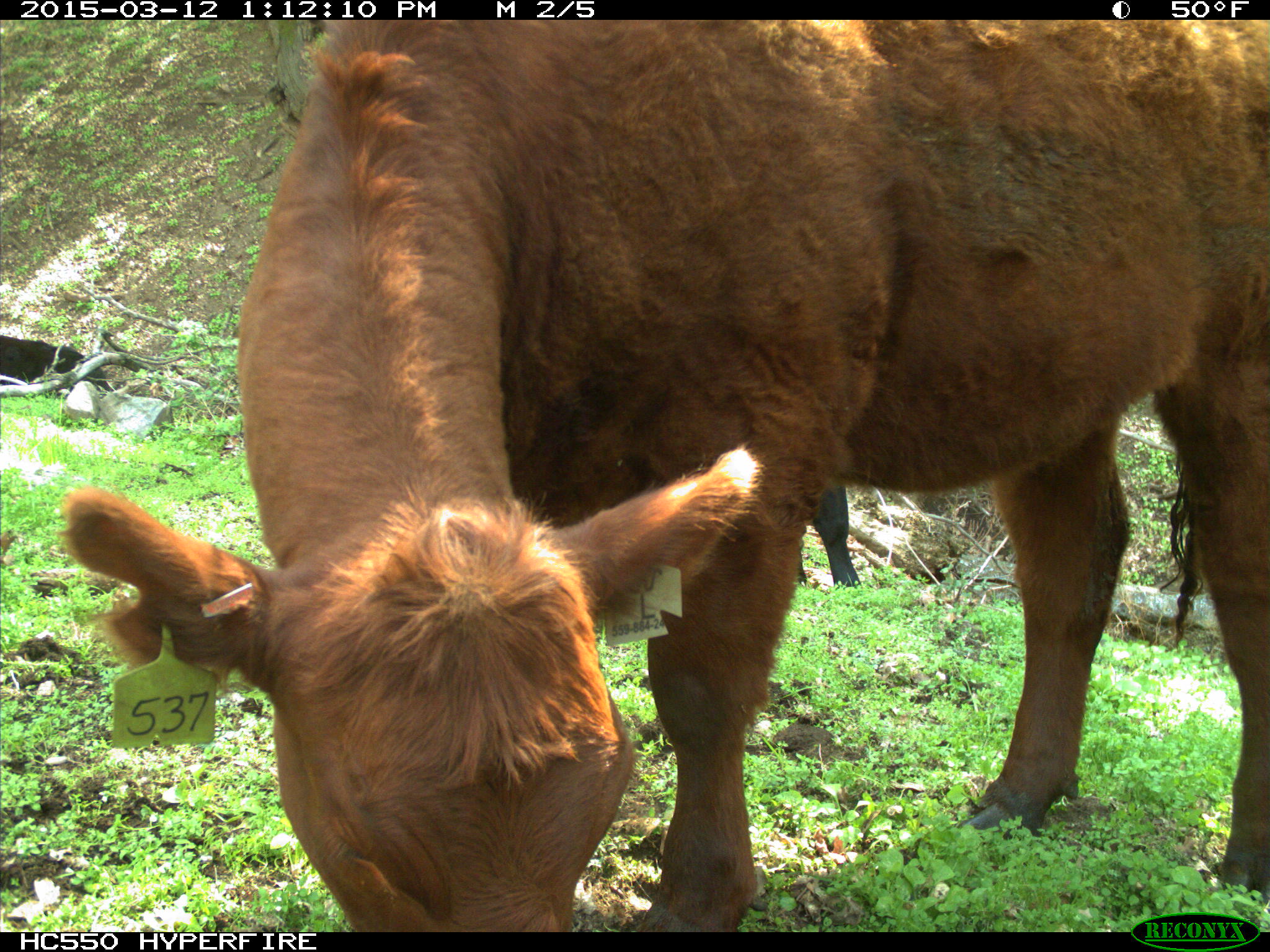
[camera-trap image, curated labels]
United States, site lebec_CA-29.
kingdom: Animalia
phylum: Chordata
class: Mammalia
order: Artiodactyla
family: Bovidae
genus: Bos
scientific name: Bos taurus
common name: domestic cow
Bos taurus (domestic cow).